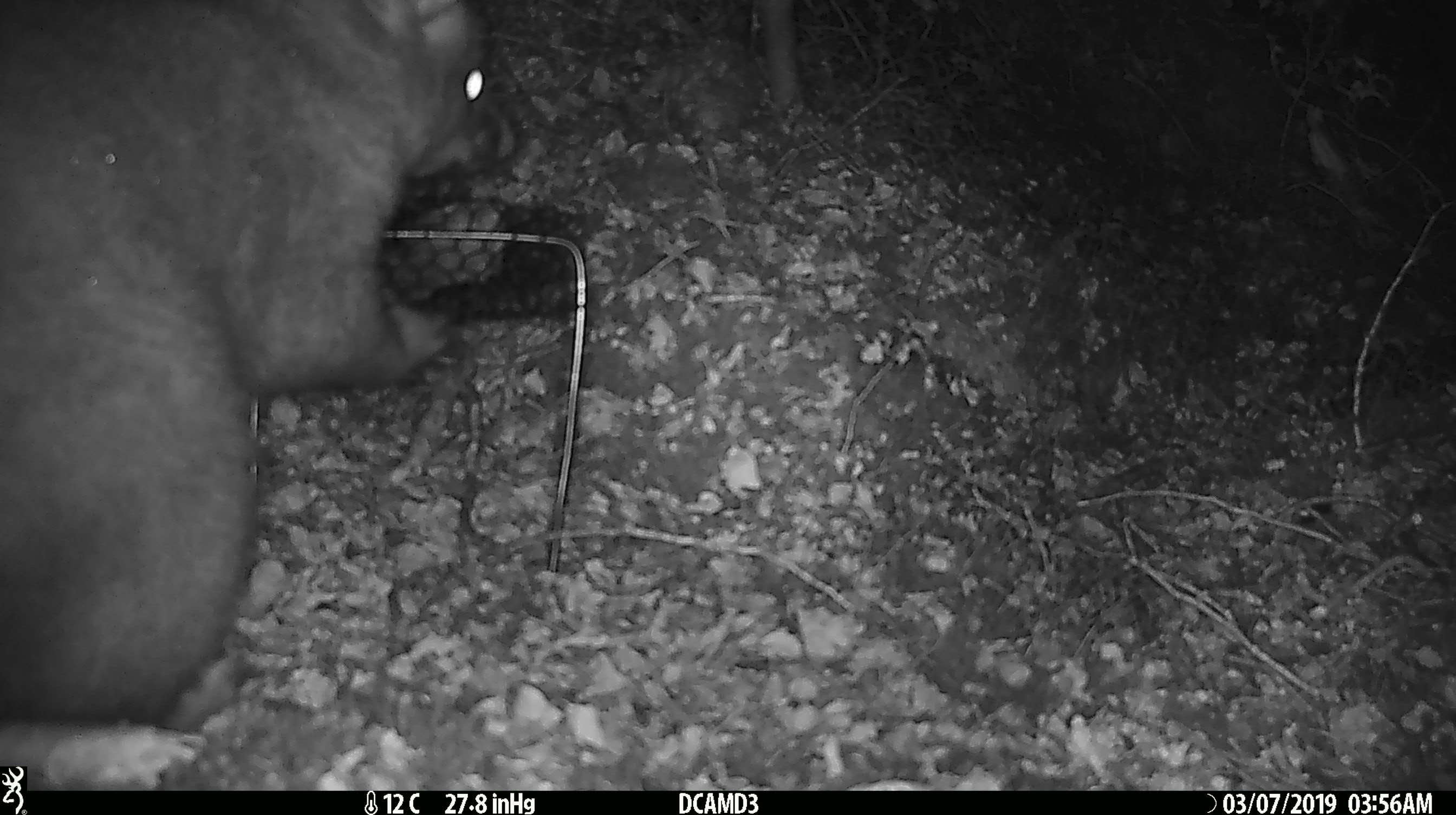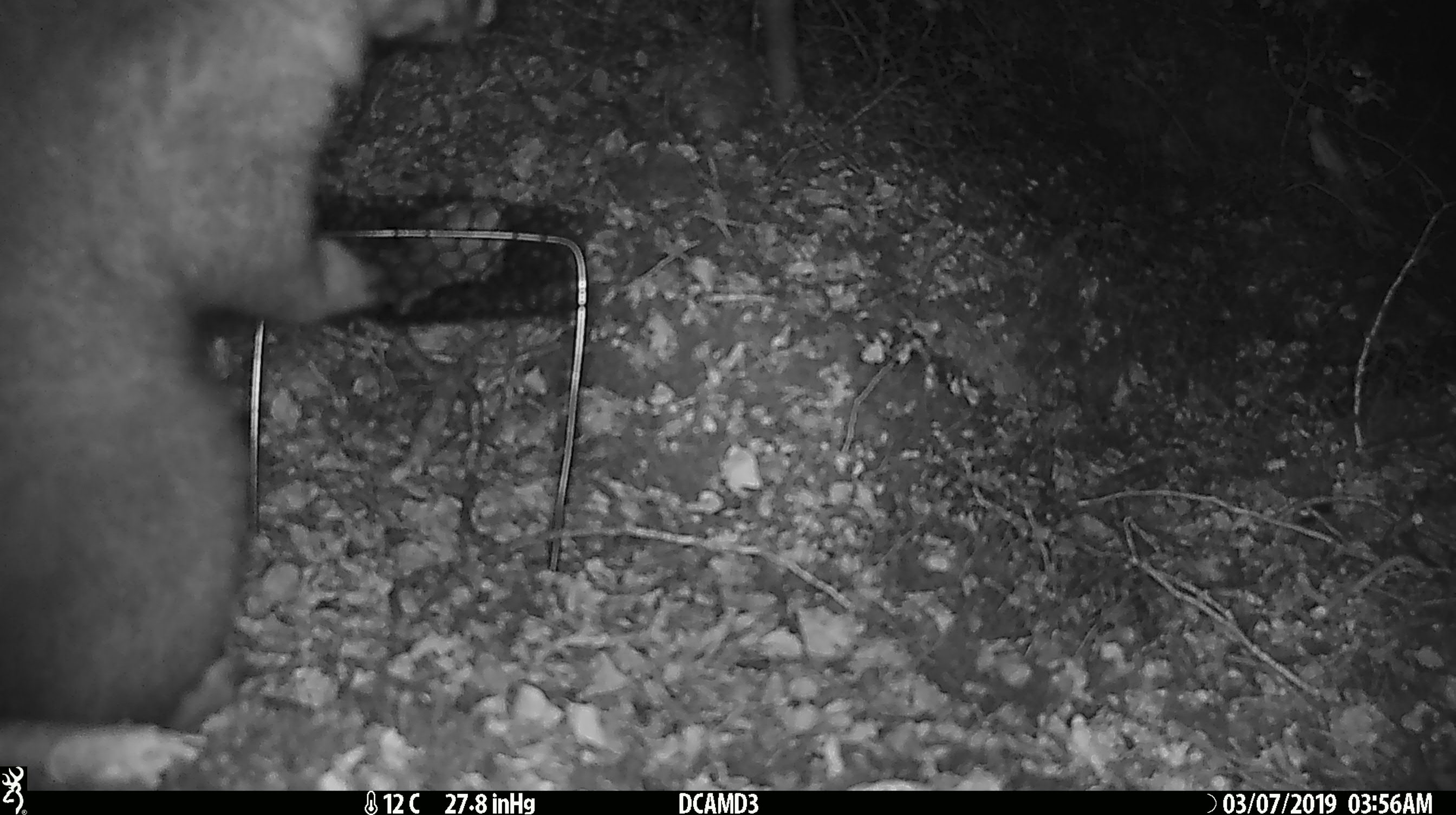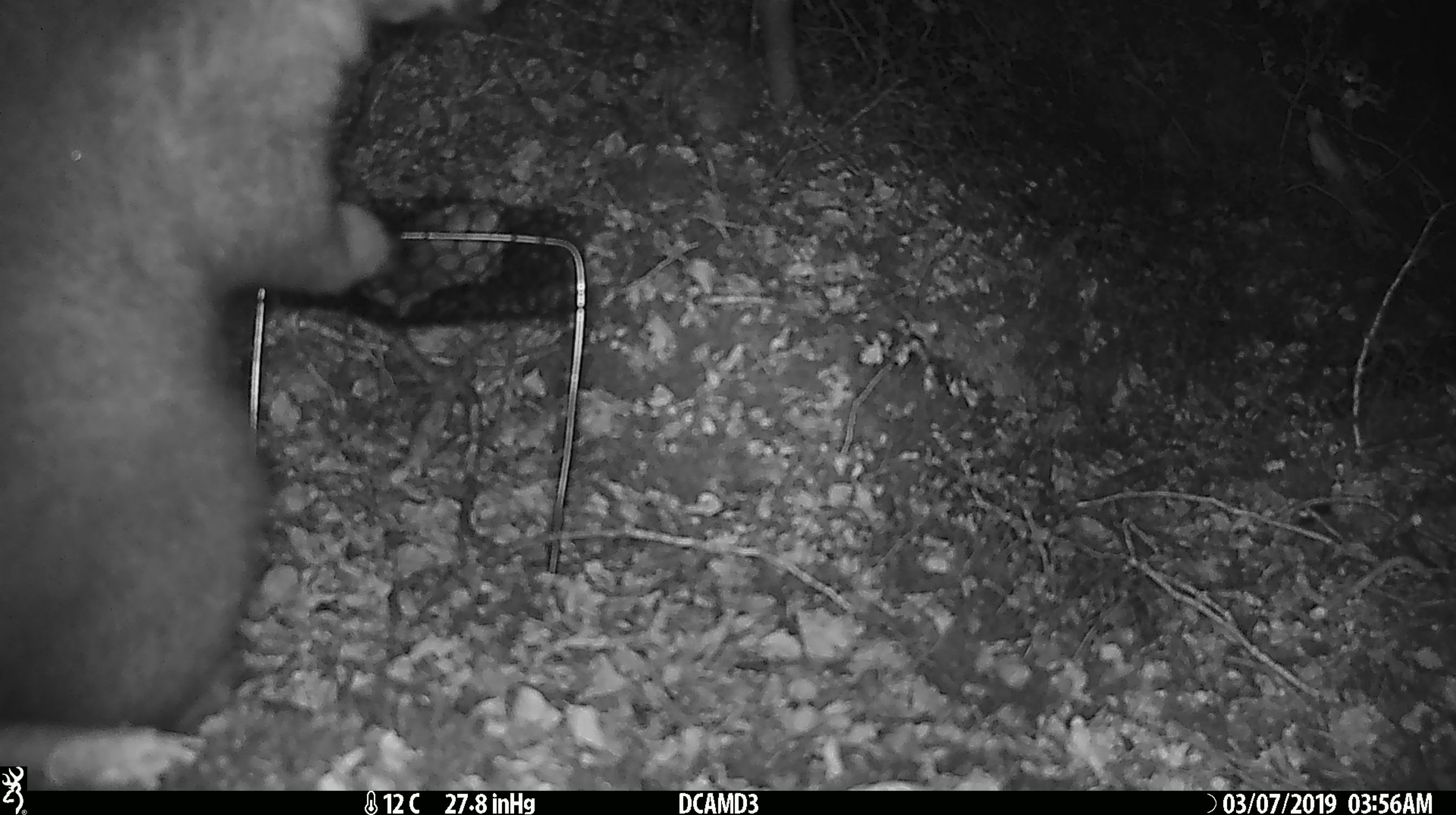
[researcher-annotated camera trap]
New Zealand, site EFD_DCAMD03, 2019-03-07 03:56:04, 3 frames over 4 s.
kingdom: Animalia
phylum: Chordata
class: Mammalia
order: Diprotodontia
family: Phalangeridae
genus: Trichosurus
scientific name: Trichosurus vulpecula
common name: common brushtail possum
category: possum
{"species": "possum (common brushtail possum) (Trichosurus vulpecula)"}